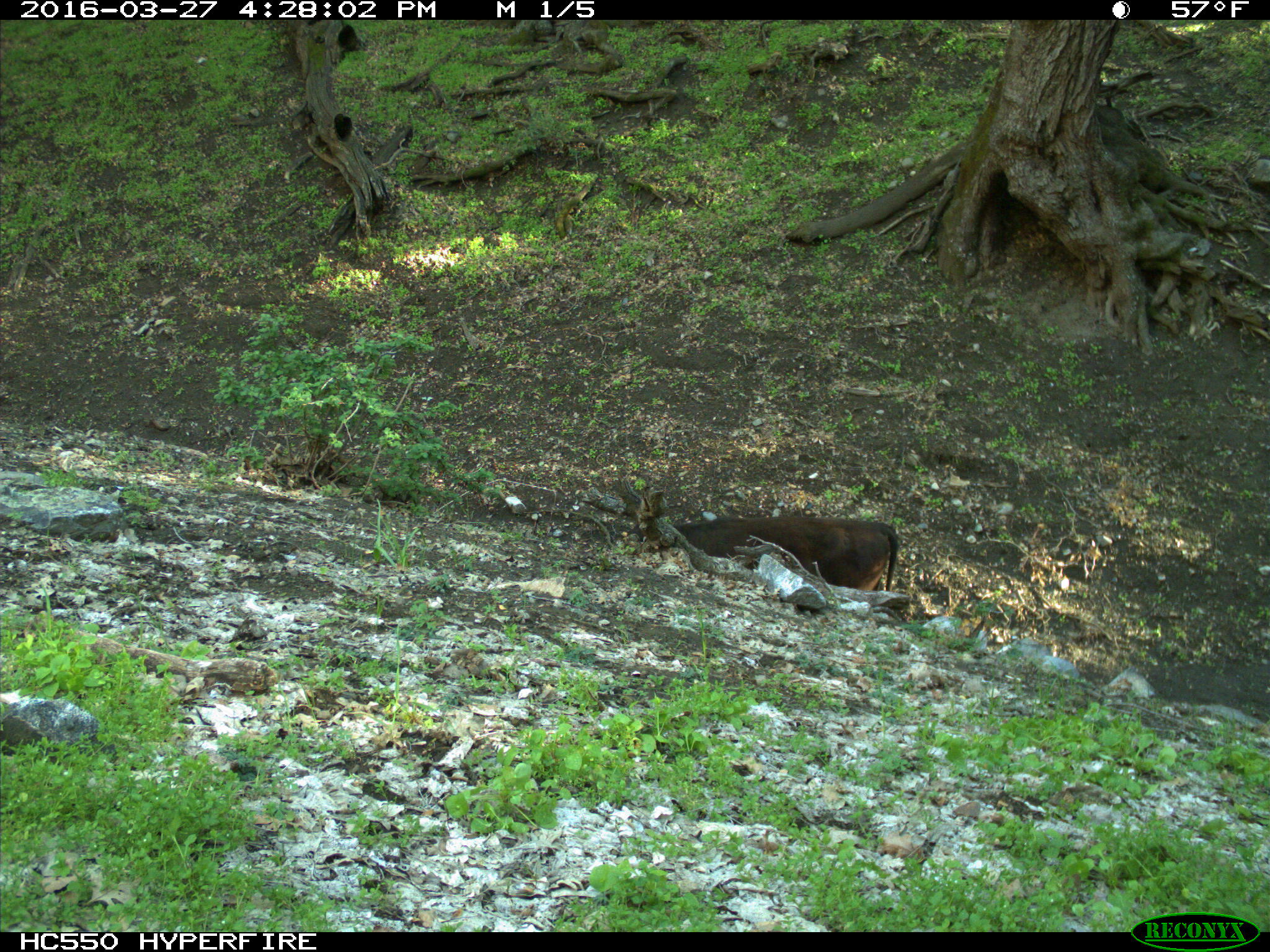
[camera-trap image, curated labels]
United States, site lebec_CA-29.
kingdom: Animalia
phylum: Chordata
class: Mammalia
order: Artiodactyla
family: Bovidae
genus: Bos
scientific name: Bos taurus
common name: domestic cow